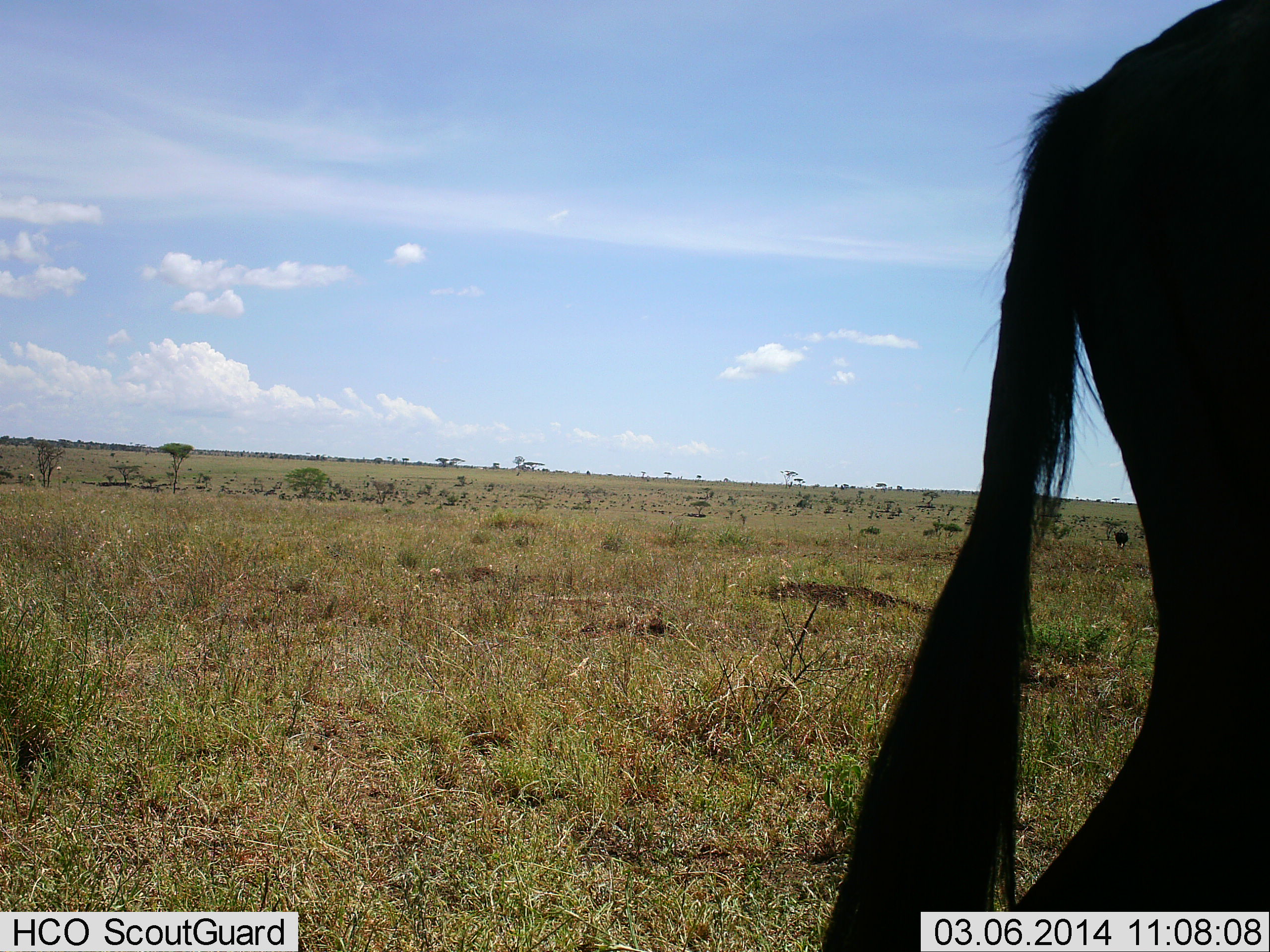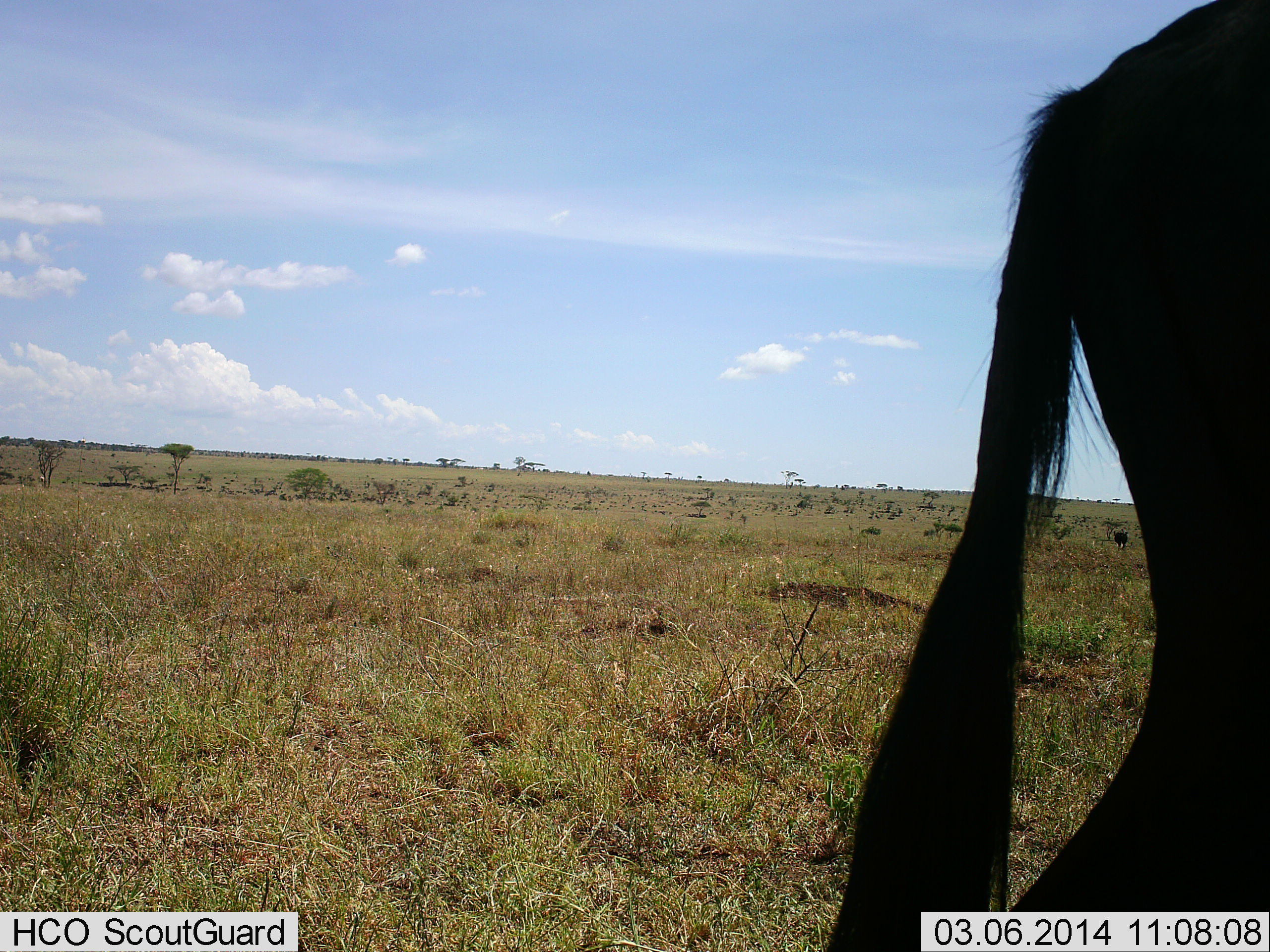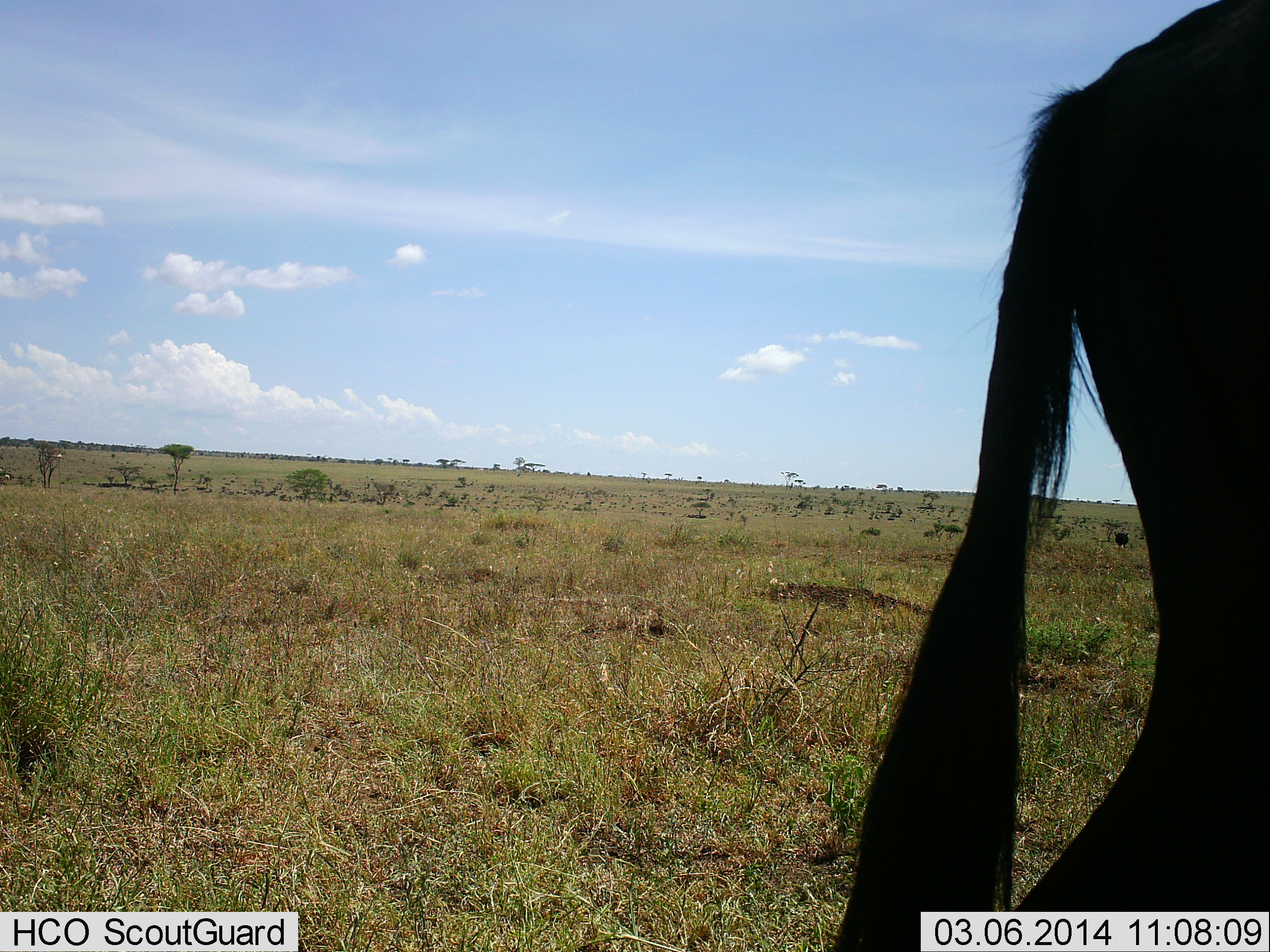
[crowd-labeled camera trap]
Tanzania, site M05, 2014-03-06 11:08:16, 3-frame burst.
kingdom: Animalia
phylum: Chordata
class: Mammalia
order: Artiodactyla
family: Bovidae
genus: Connochaetes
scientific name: Connochaetes taurinus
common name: blue wildebeest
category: wildebeest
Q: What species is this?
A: Wildebeest (blue wildebeest) (Connochaetes taurinus).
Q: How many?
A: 1.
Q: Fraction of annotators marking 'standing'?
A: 90%.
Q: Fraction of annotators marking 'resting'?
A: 10%.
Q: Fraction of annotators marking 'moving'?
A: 20%.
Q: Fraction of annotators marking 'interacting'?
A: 0%.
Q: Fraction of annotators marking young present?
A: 0%.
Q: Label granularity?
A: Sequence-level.